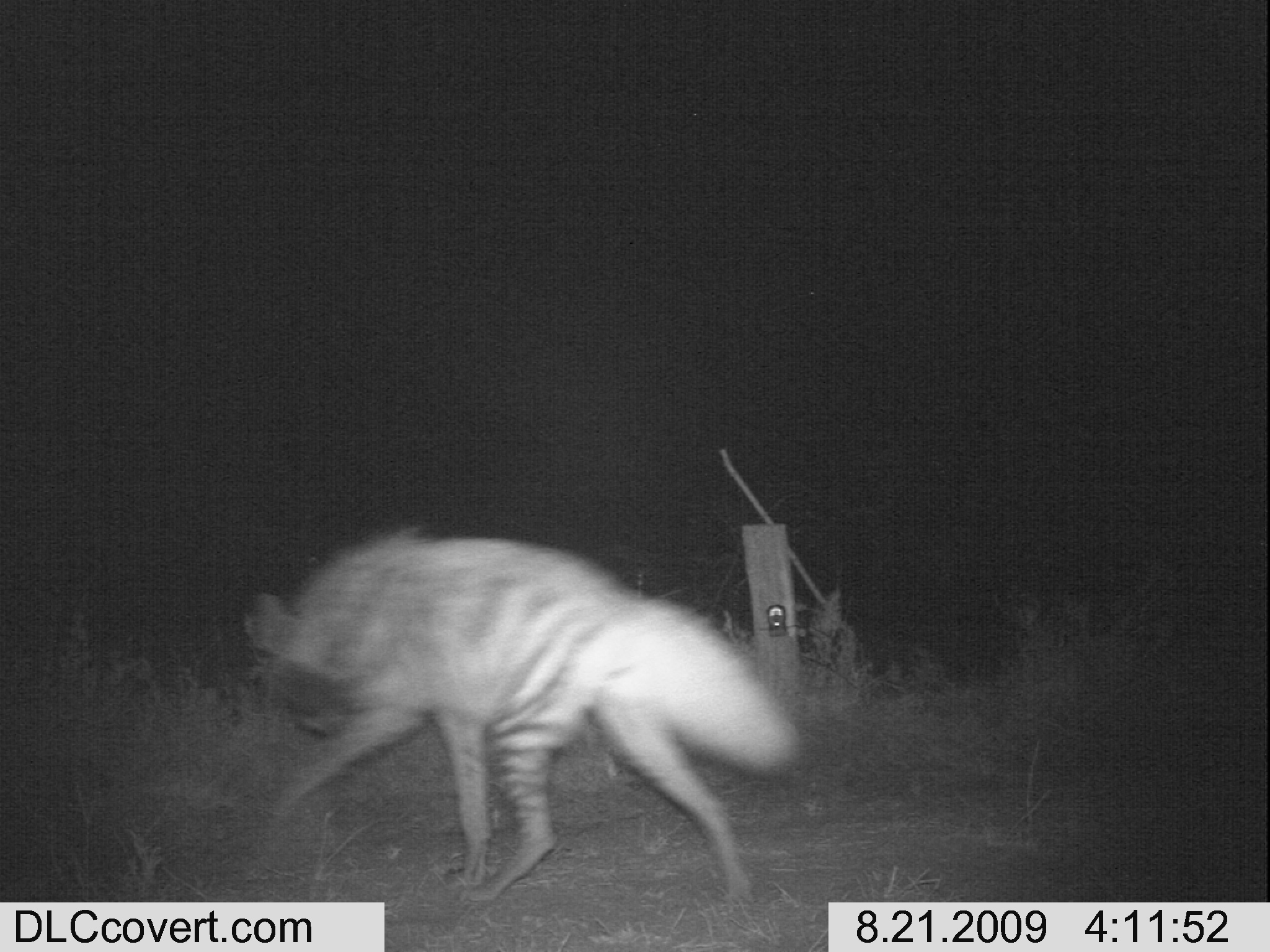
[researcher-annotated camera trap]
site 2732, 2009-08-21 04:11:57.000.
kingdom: Animalia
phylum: Chordata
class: Mammalia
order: Carnivora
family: Hyaenidae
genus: Hyaena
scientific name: Hyaena hyaena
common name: striped hyena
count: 1